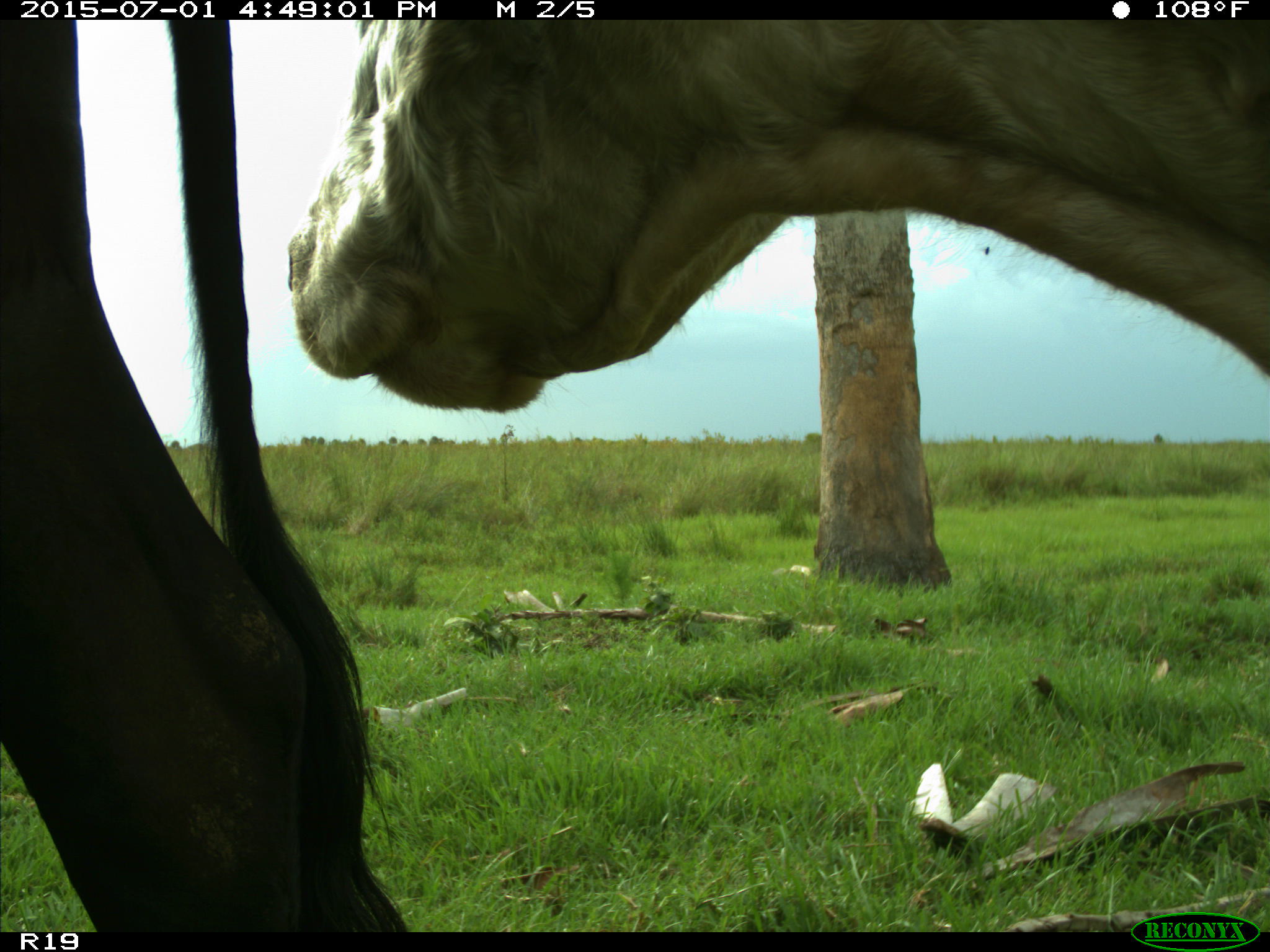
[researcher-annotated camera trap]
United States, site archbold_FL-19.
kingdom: Animalia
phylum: Chordata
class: Mammalia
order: Artiodactyla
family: Bovidae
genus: Bos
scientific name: Bos taurus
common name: domestic cow